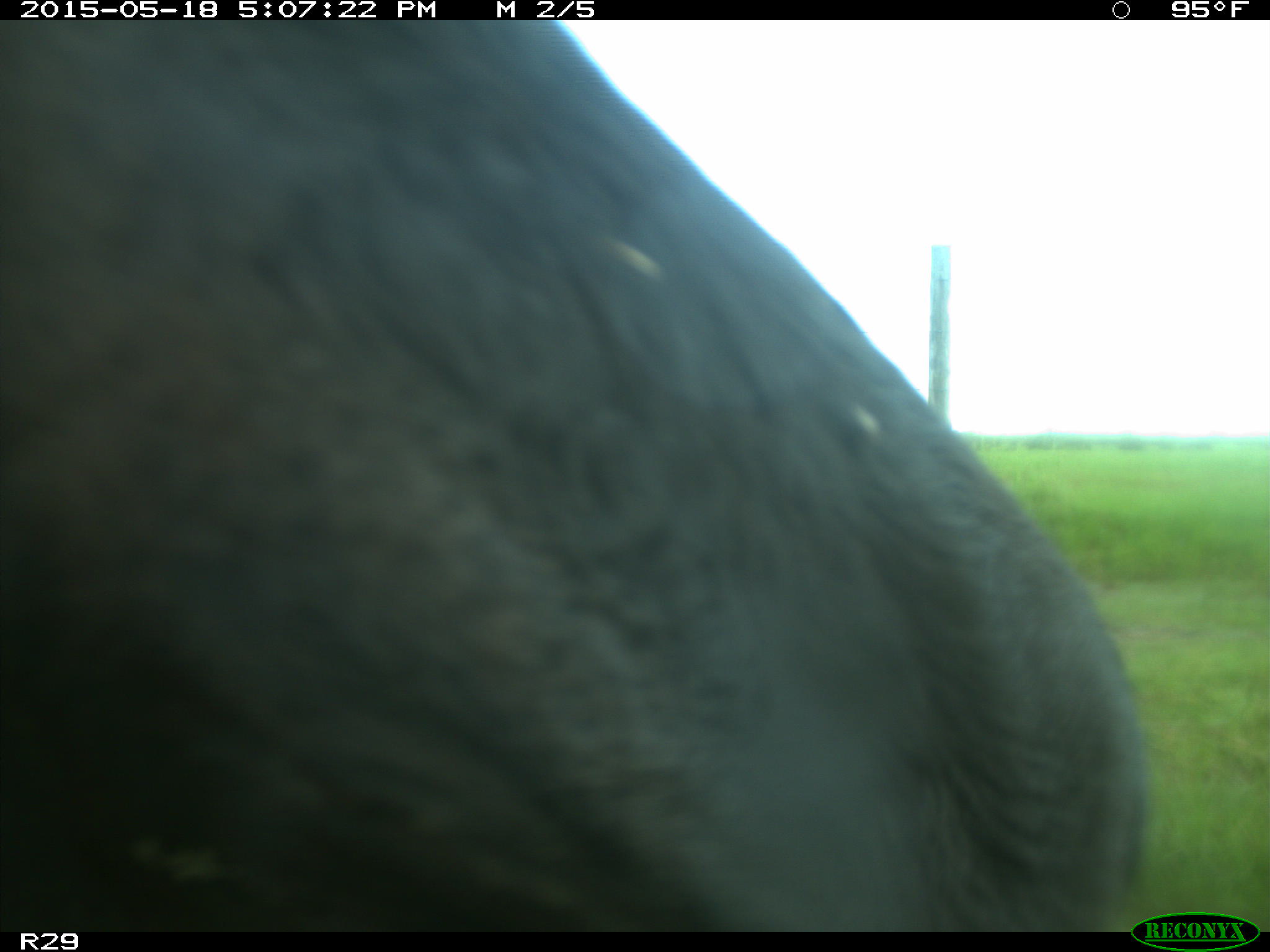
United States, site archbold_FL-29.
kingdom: Animalia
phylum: Chordata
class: Mammalia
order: Artiodactyla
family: Bovidae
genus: Bos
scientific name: Bos taurus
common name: domestic cow